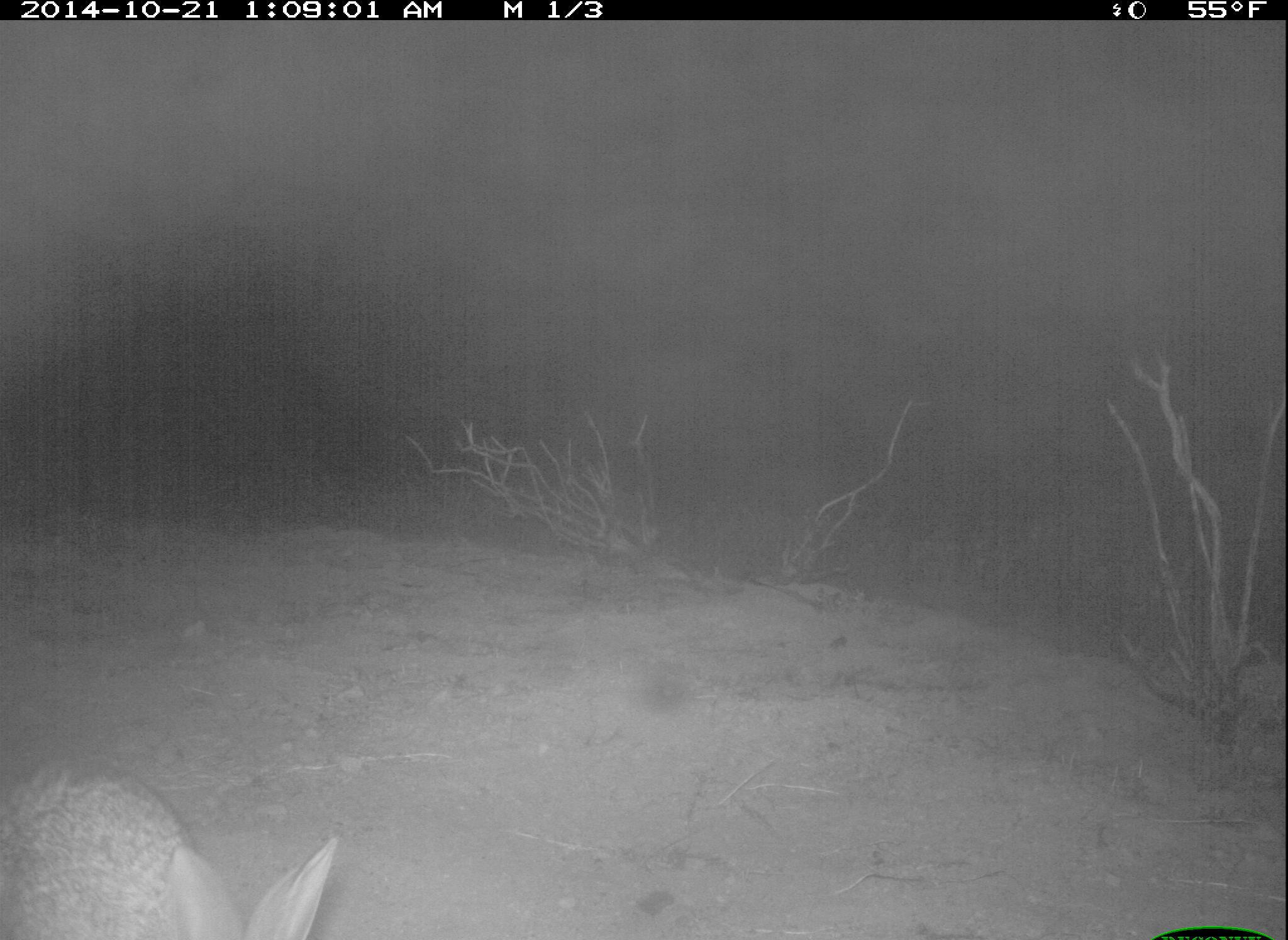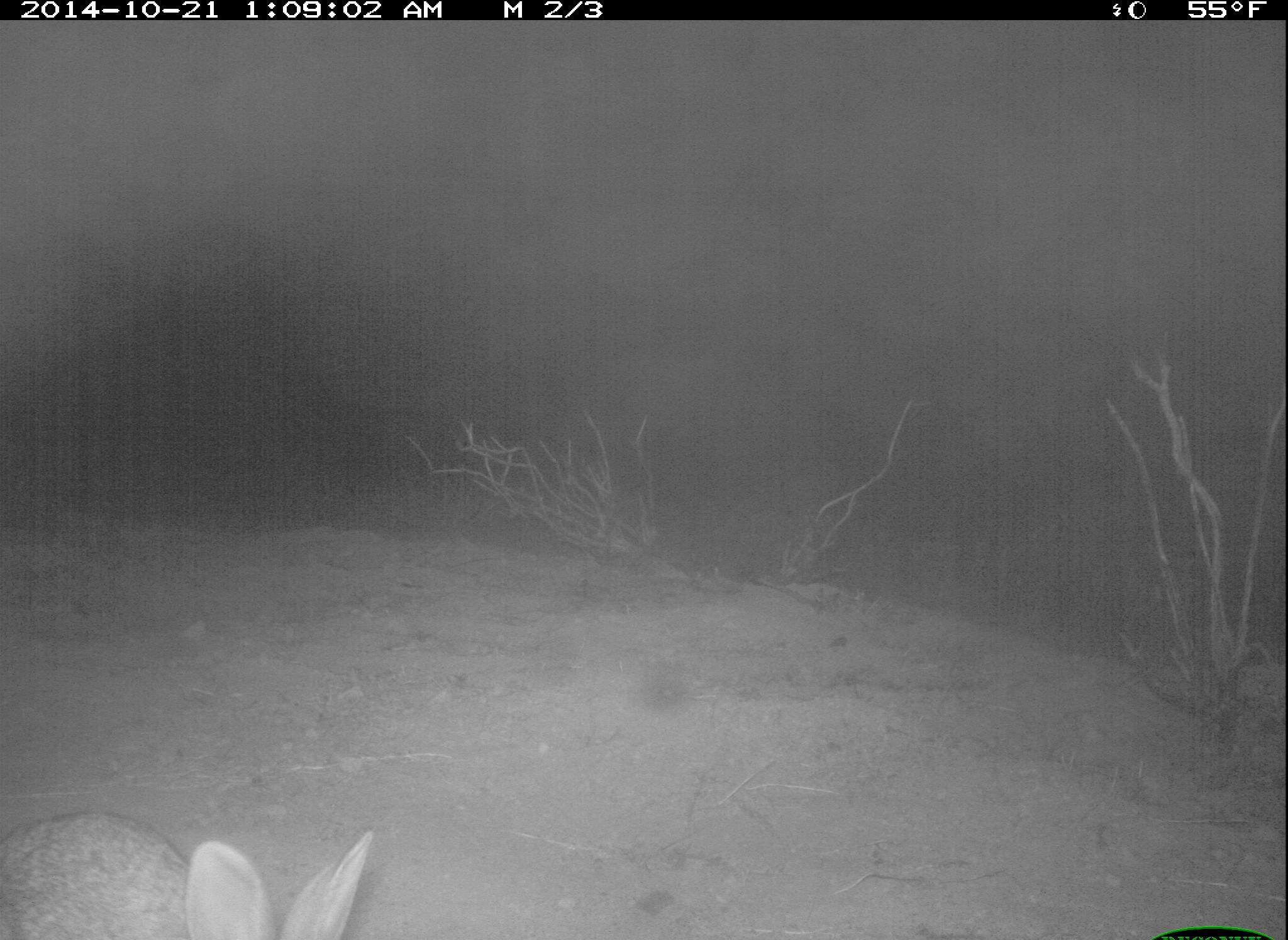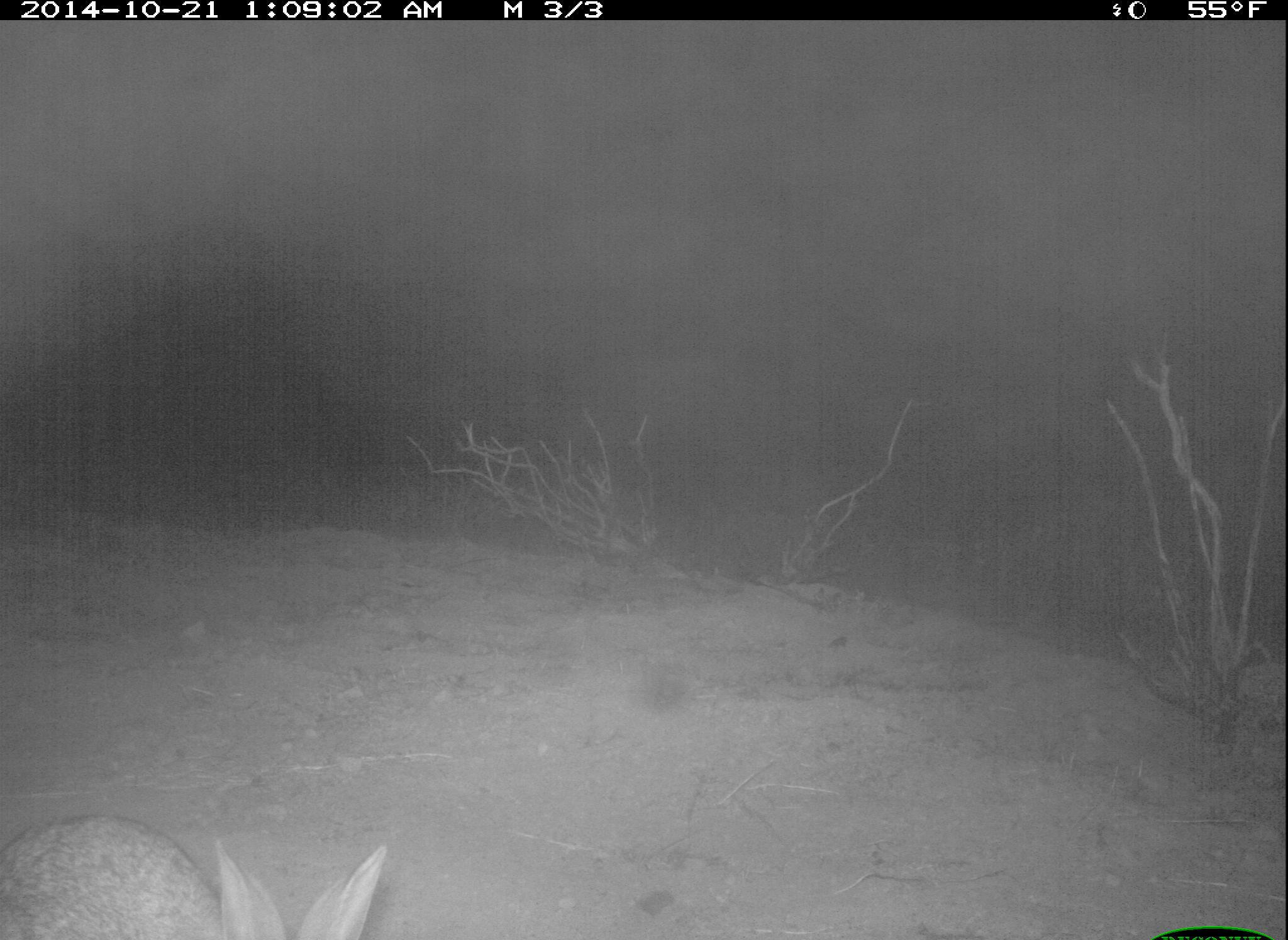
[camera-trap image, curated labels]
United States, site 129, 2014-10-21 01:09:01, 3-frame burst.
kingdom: Animalia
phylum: Chordata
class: Mammalia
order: Lagomorpha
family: Leporidae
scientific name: Leporidae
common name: rabbits and hares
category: rabbit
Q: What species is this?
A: Rabbit (rabbits and hares) (Leporidae).